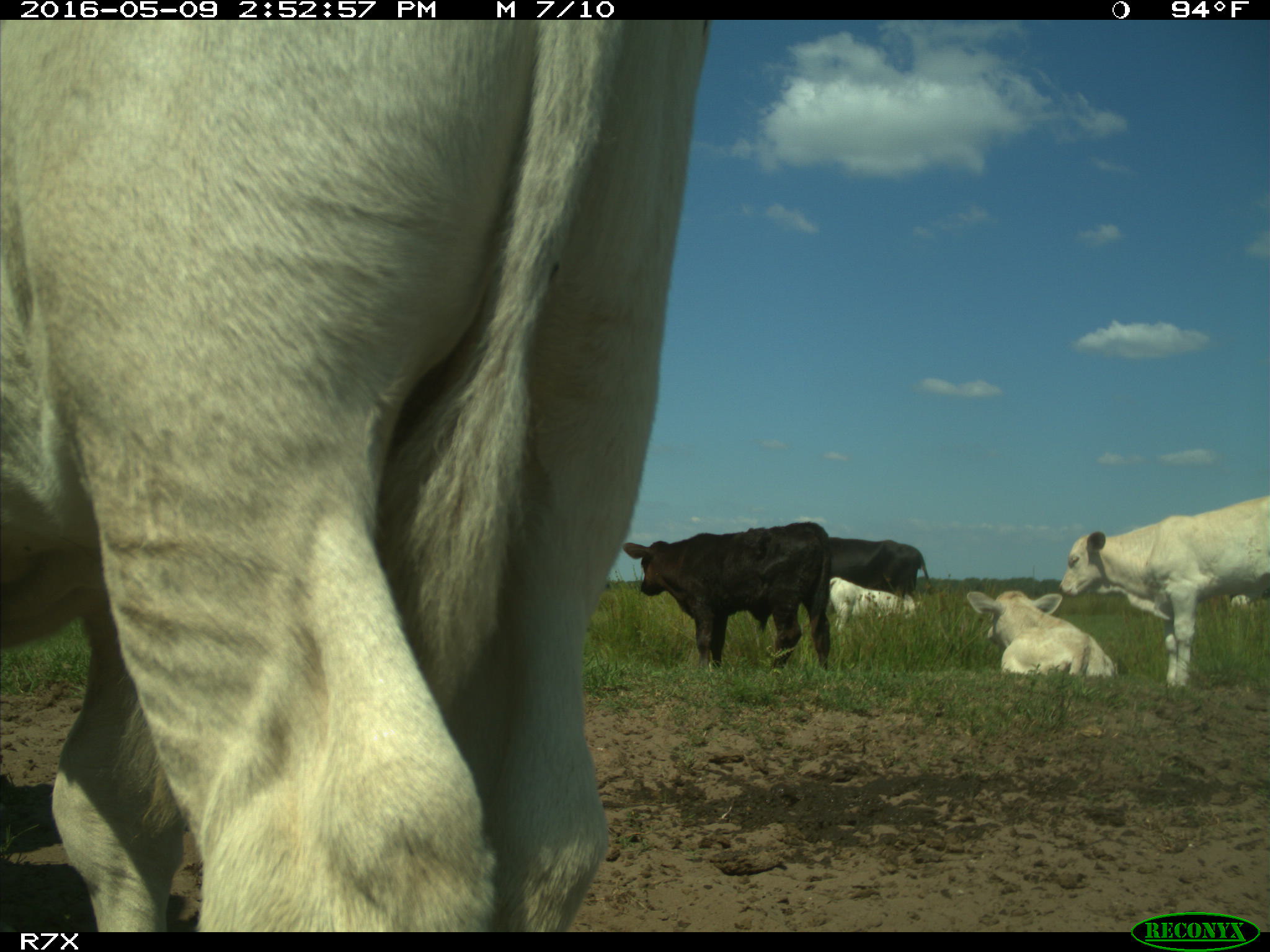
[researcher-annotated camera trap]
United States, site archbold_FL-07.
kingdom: Animalia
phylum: Chordata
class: Mammalia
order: Artiodactyla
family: Bovidae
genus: Bos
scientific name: Bos taurus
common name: domestic cow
Bos taurus (domestic cow).